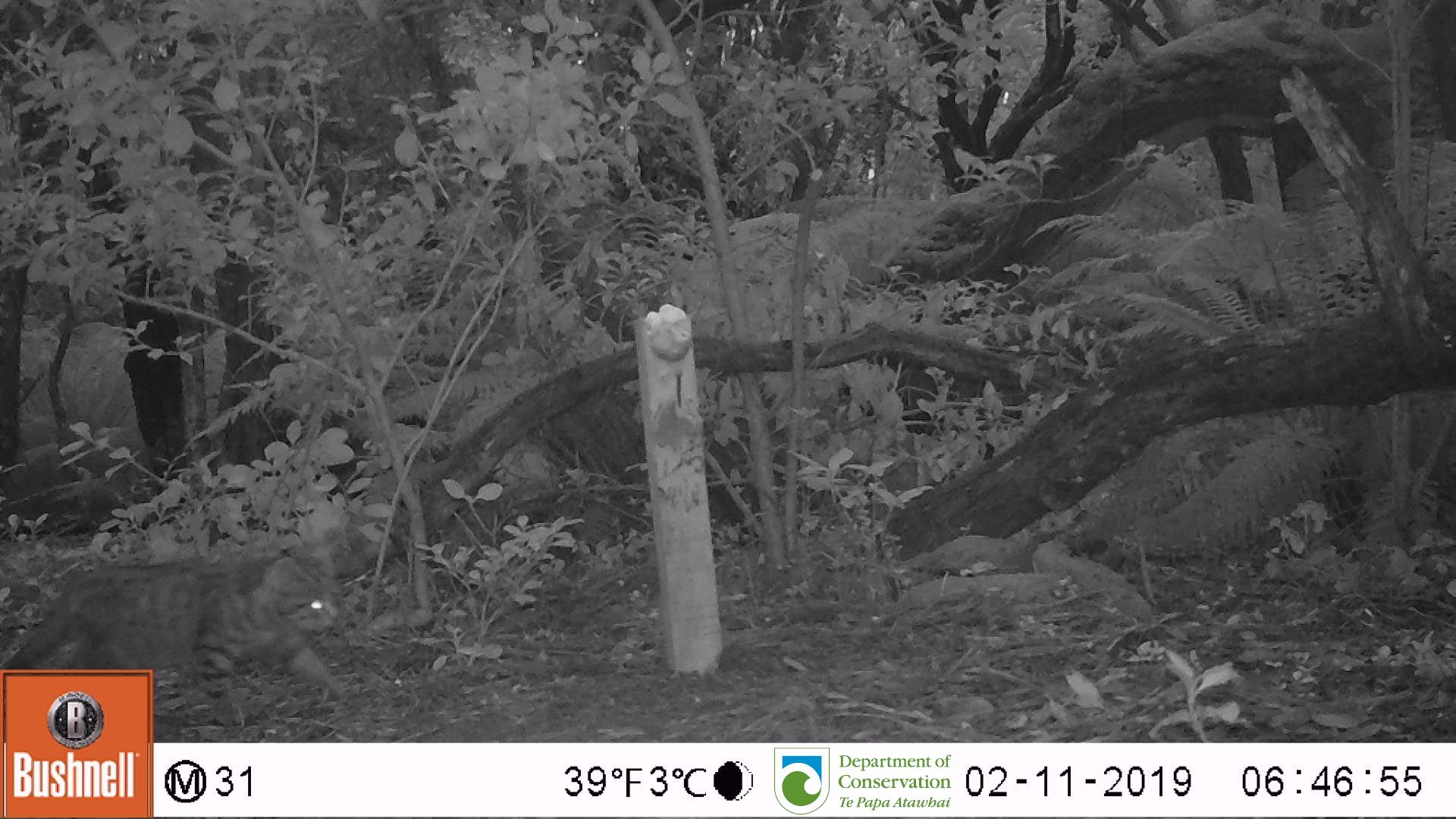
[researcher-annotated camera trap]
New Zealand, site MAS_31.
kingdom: Animalia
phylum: Chordata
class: Mammalia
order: Carnivora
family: Felidae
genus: Felis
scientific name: Felis catus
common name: domestic cat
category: cat